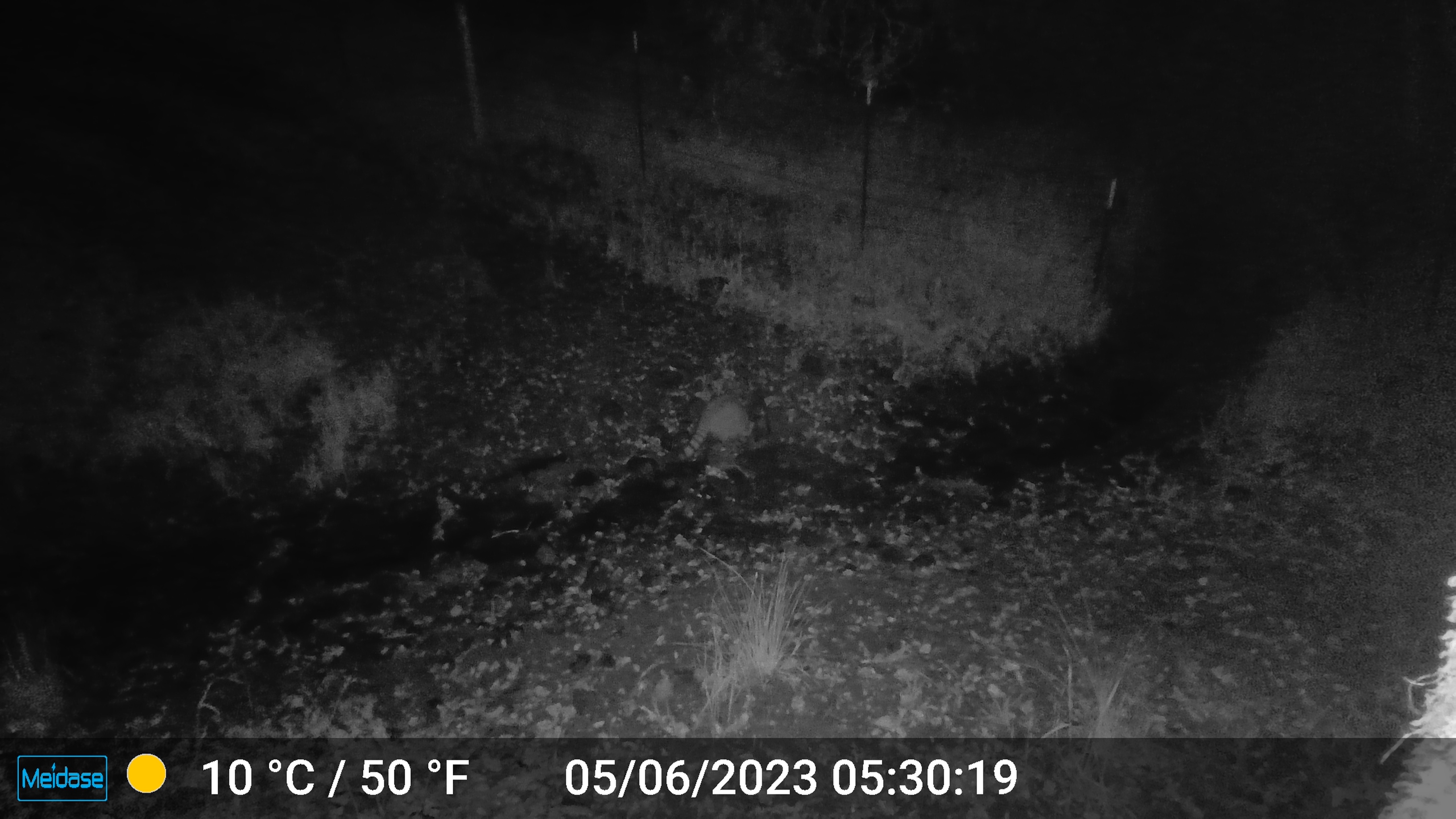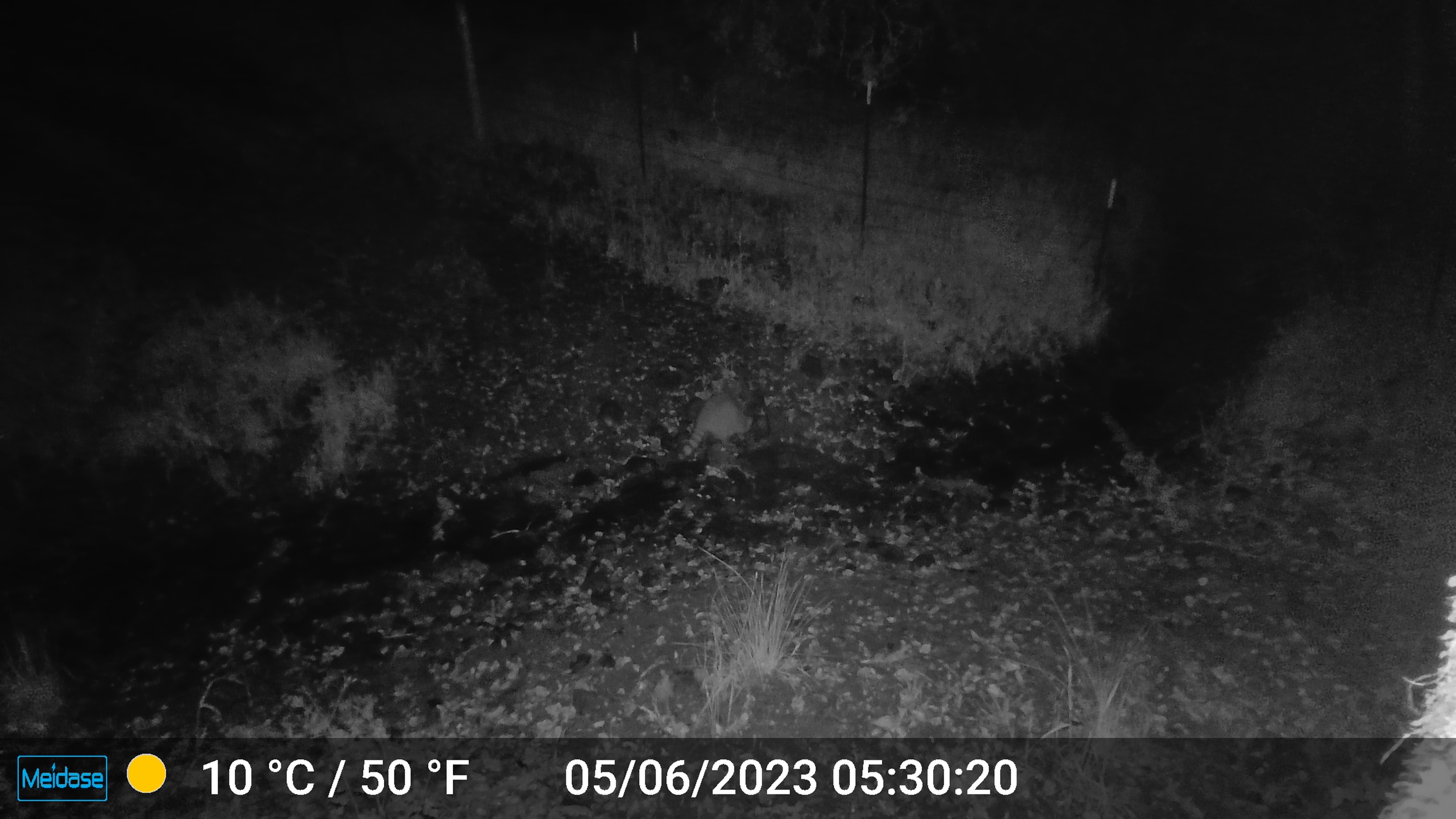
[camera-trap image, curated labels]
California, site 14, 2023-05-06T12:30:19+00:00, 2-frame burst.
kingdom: Animalia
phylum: Chordata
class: Mammalia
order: Carnivora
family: Procyonidae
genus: Procyon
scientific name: Procyon lotor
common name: raccoon